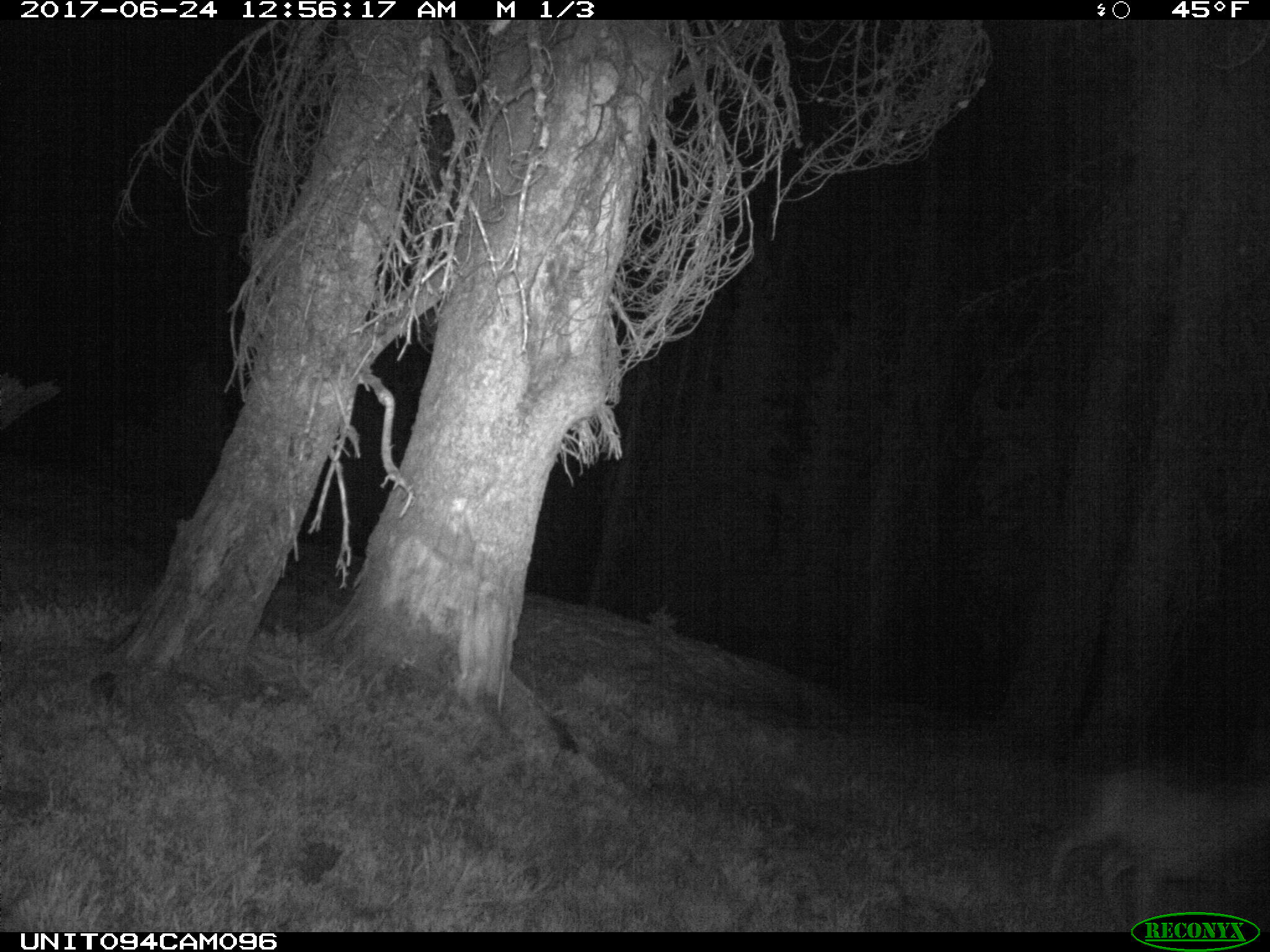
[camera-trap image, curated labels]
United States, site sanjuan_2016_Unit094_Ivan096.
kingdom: Animalia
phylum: Chordata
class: Mammalia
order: Artiodactyla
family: Cervidae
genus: Odocoileus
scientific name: Odocoileus hemionus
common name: mule deer